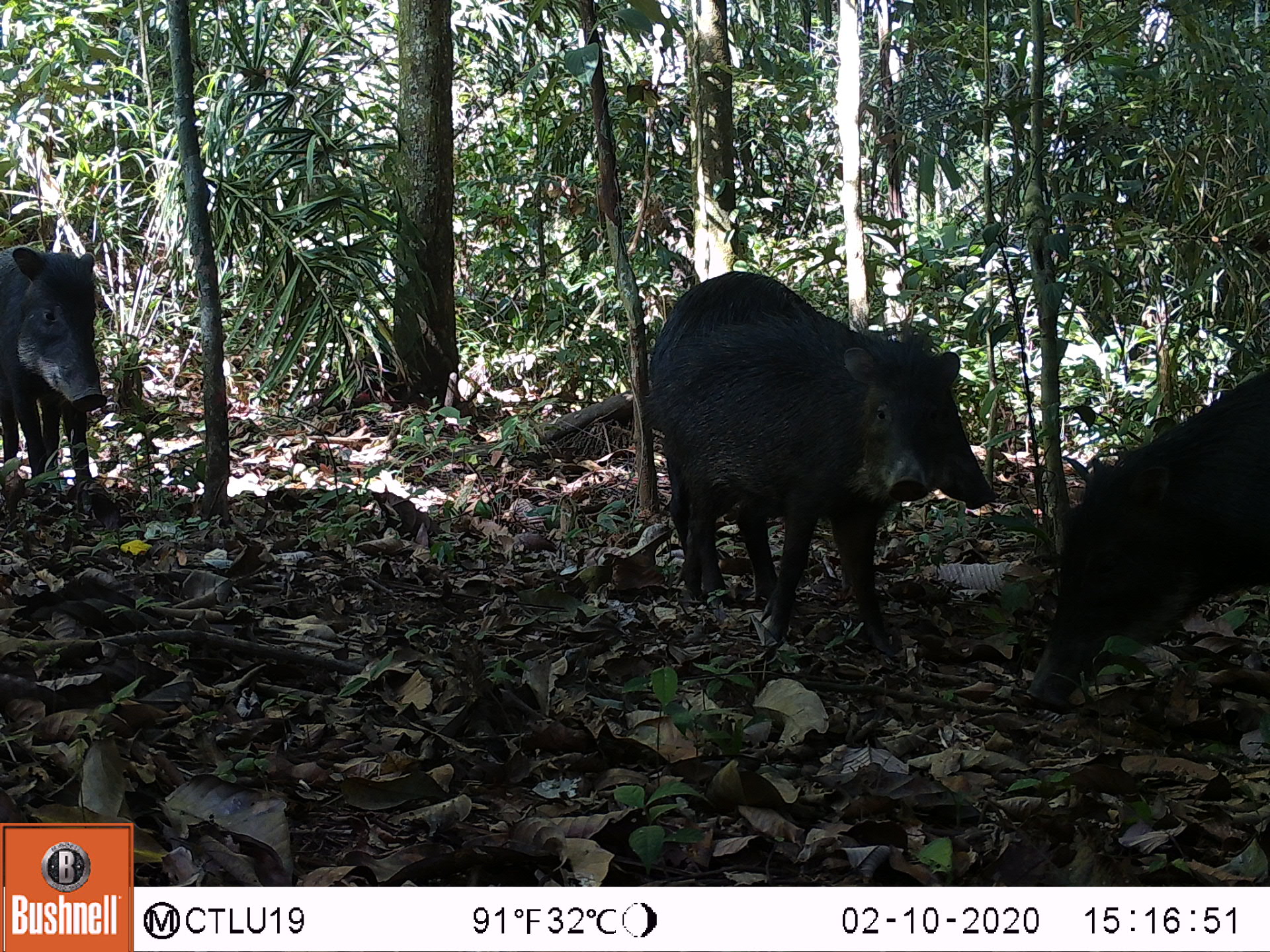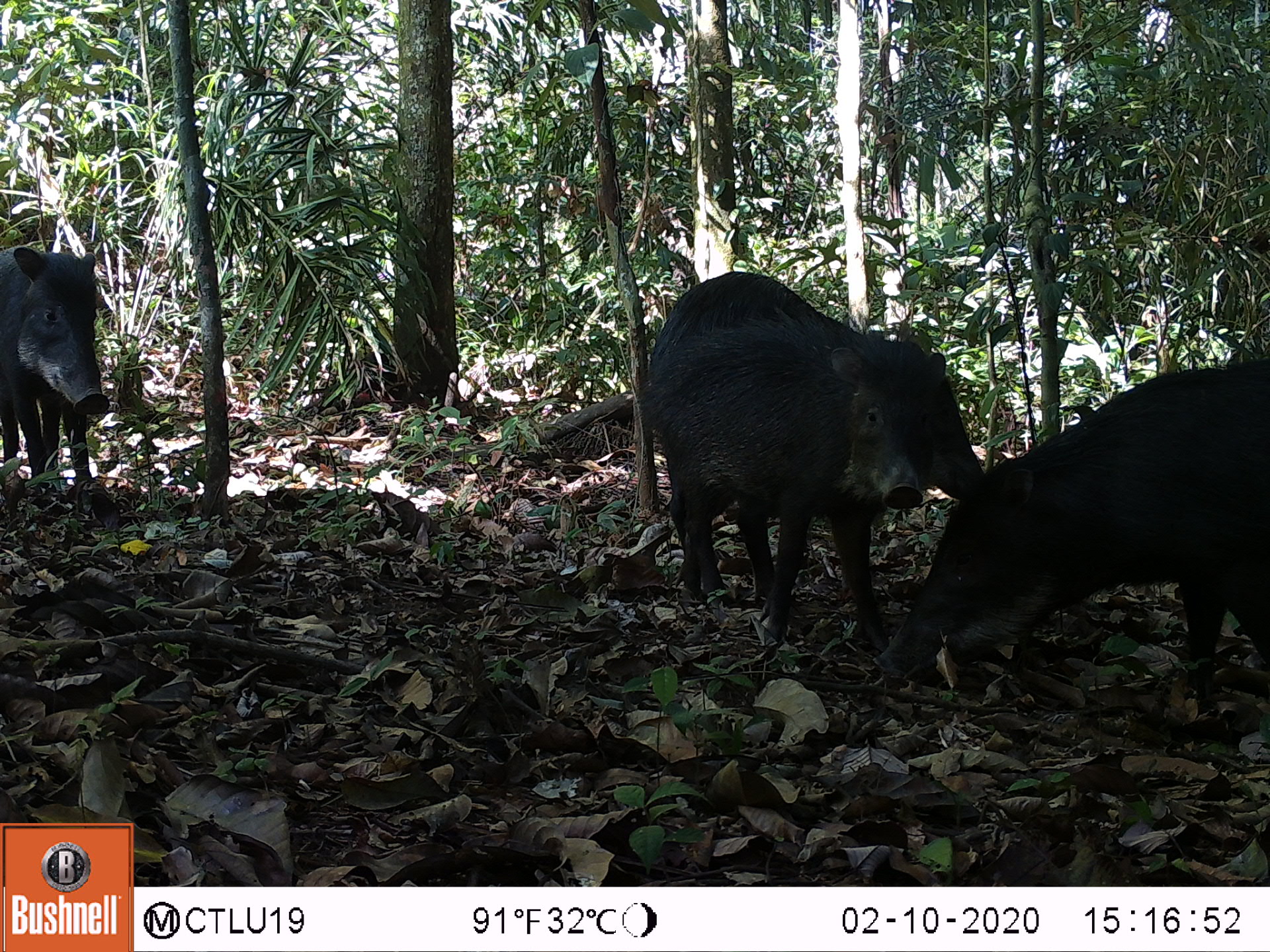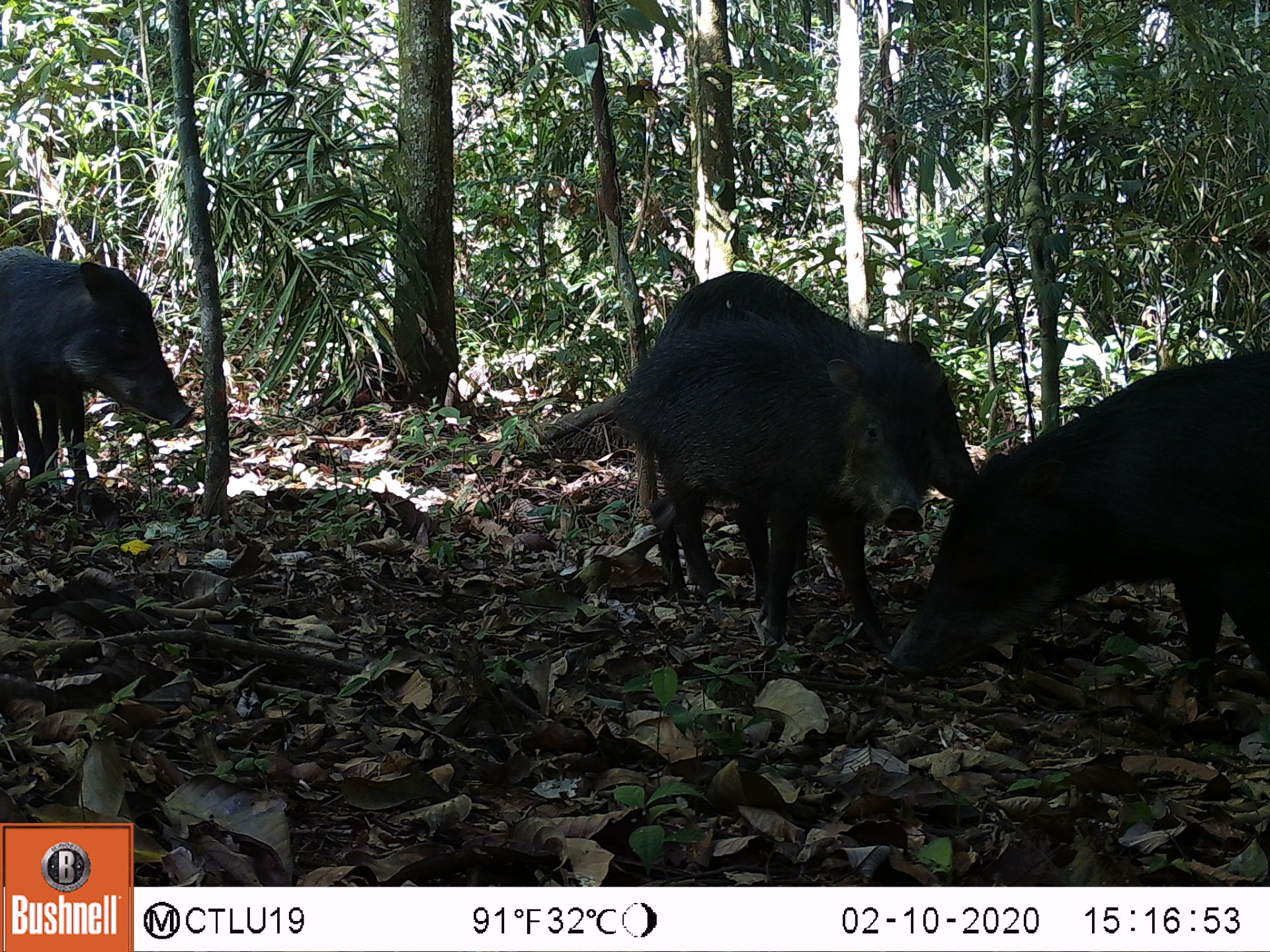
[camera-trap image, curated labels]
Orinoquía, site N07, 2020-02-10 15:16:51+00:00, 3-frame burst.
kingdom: Animalia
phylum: Chordata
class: Mammalia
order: Artiodactyla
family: Tayassuidae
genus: Tayassu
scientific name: Tayassu pecari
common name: white-lipped peccary